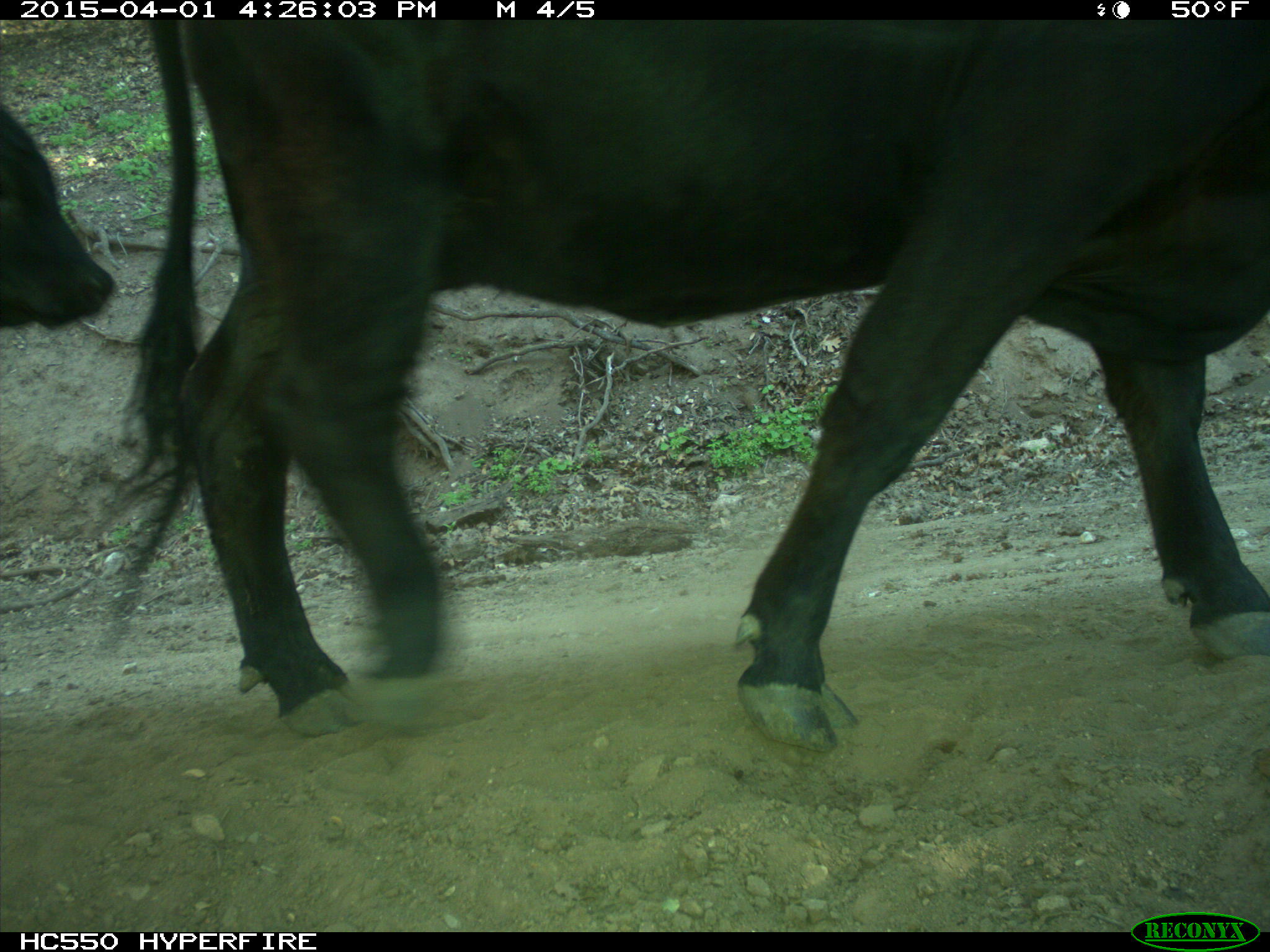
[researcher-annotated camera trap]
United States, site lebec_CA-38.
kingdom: Animalia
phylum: Chordata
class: Mammalia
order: Artiodactyla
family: Bovidae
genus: Bos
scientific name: Bos taurus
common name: domestic cow